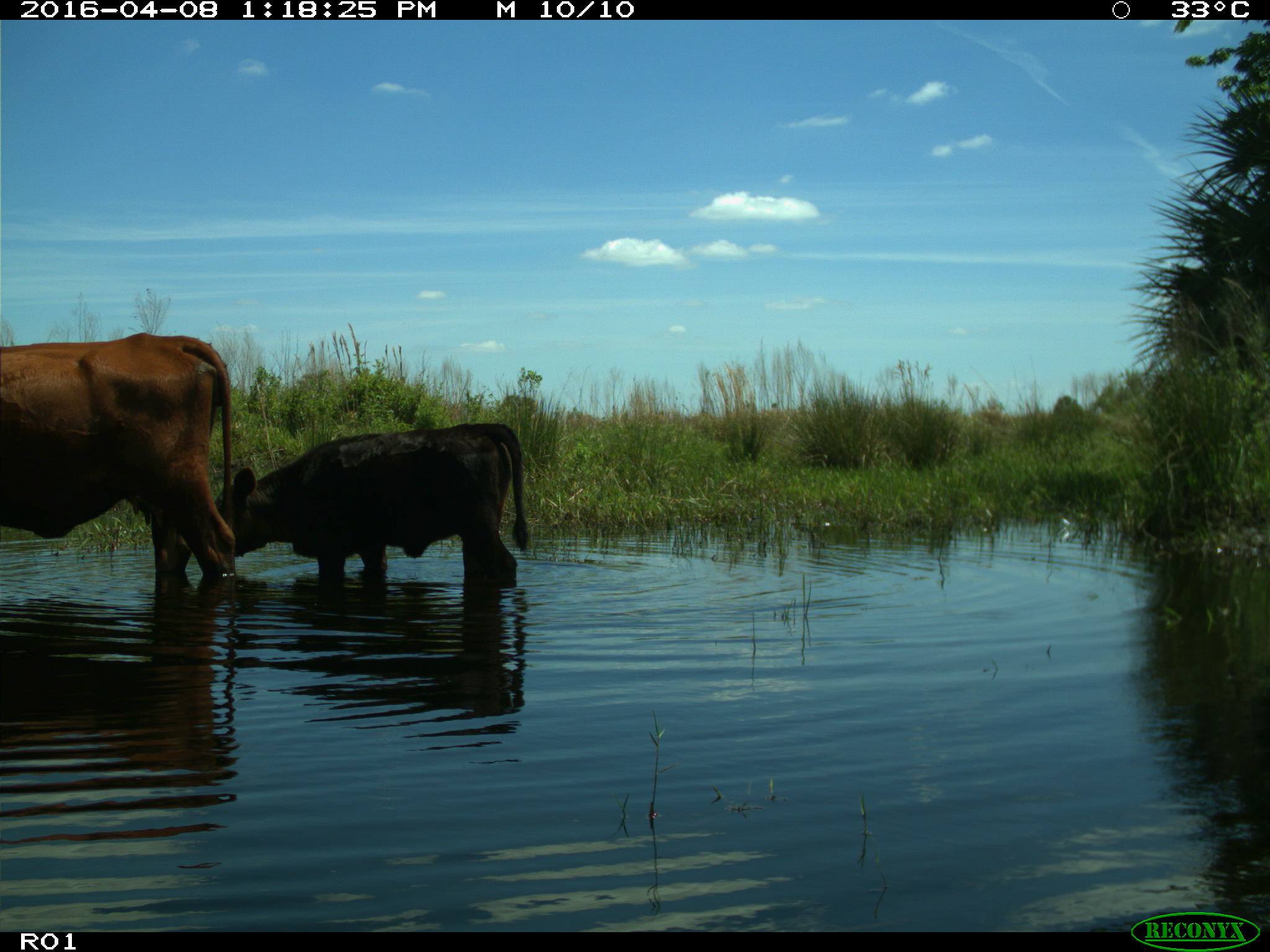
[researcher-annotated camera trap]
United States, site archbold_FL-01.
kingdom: Animalia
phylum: Chordata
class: Mammalia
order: Artiodactyla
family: Bovidae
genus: Bos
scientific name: Bos taurus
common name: domestic cow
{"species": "Bos taurus (domestic cow)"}